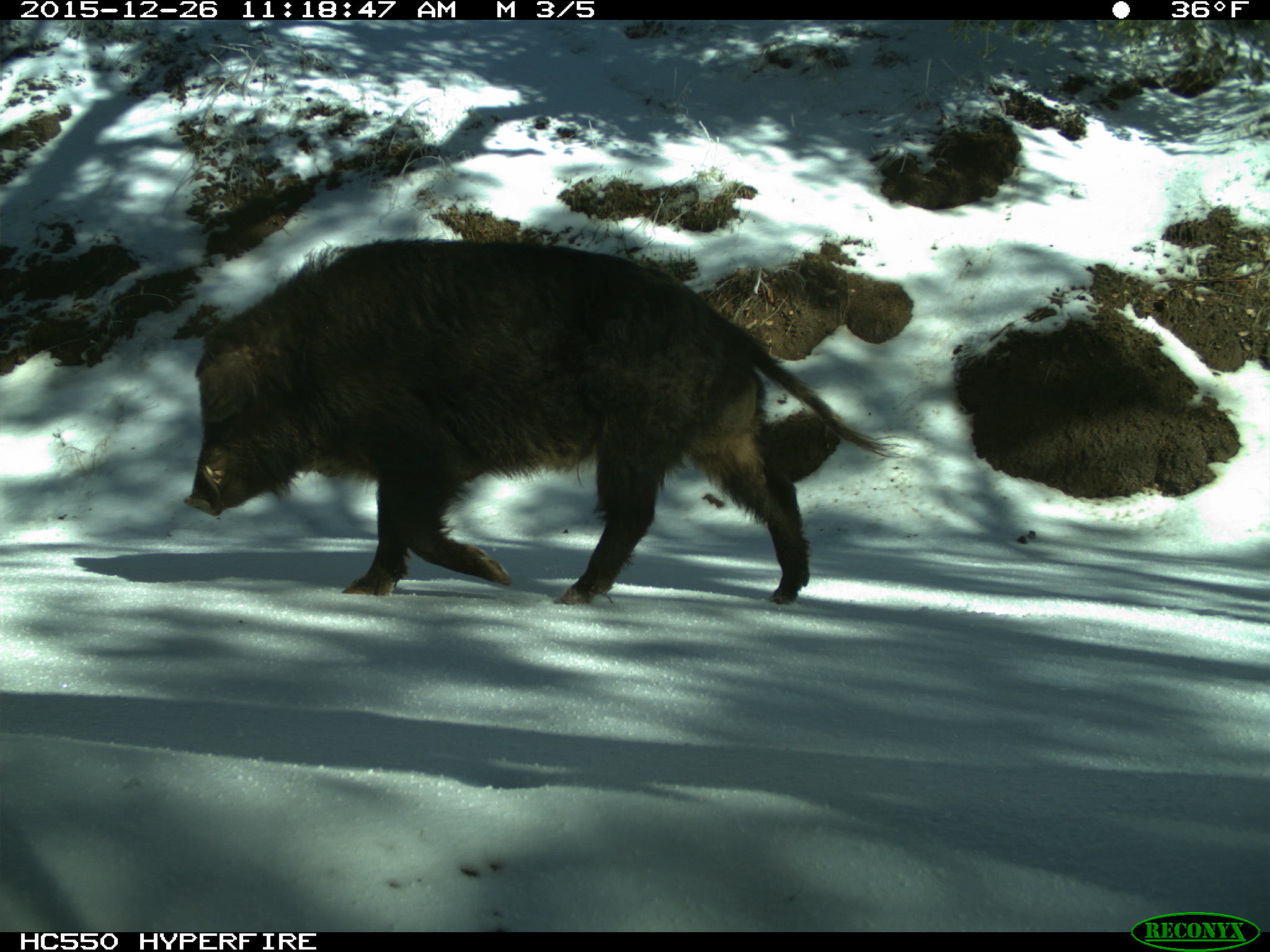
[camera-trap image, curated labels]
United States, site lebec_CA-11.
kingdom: Animalia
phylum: Chordata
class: Mammalia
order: Artiodactyla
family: Suidae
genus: Sus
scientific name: Sus scrofa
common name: wild boar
Sus scrofa (wild boar).